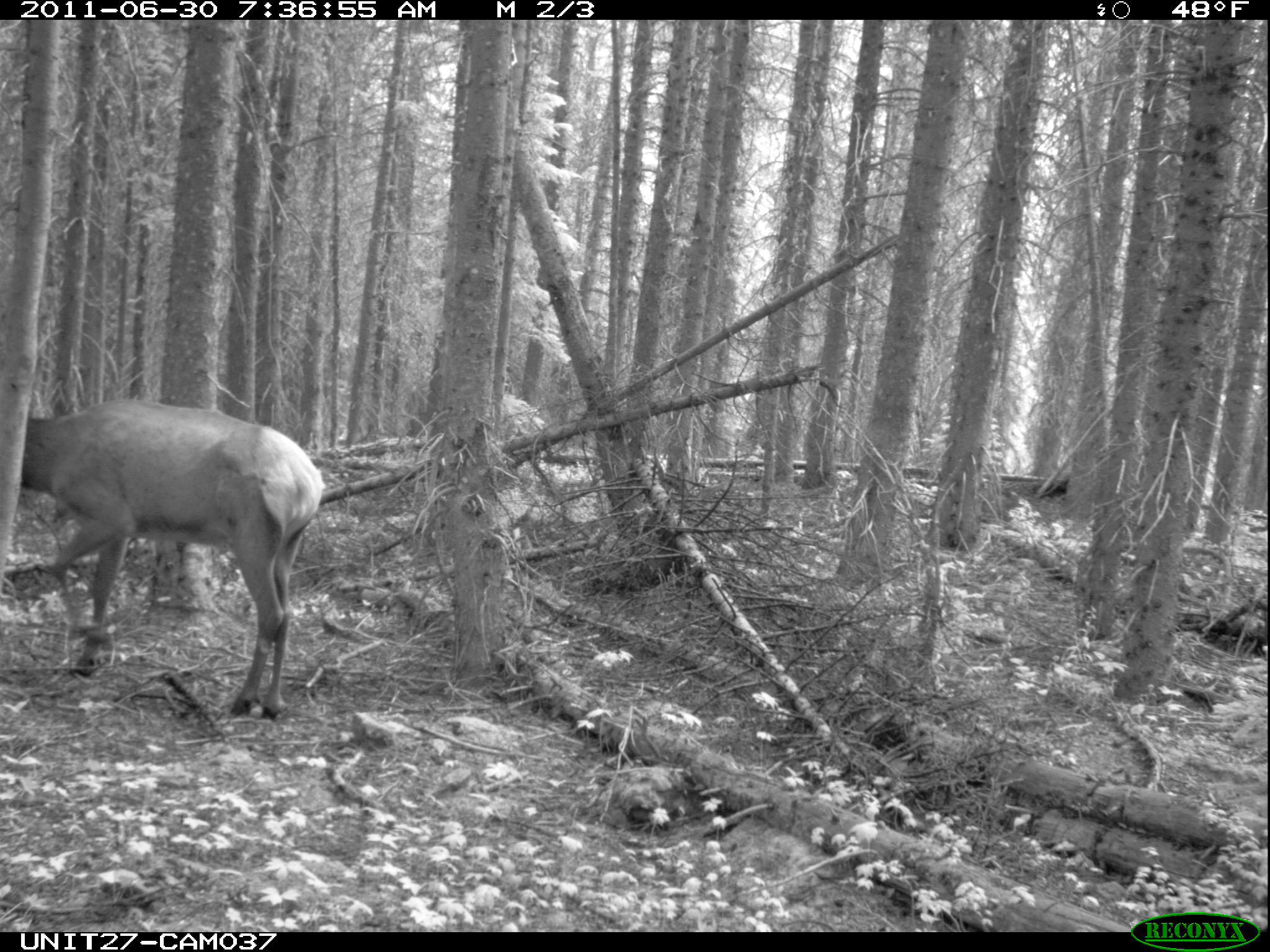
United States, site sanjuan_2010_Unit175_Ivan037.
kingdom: Animalia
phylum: Chordata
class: Mammalia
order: Artiodactyla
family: Cervidae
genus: Cervus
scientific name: Cervus elaphus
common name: red deer